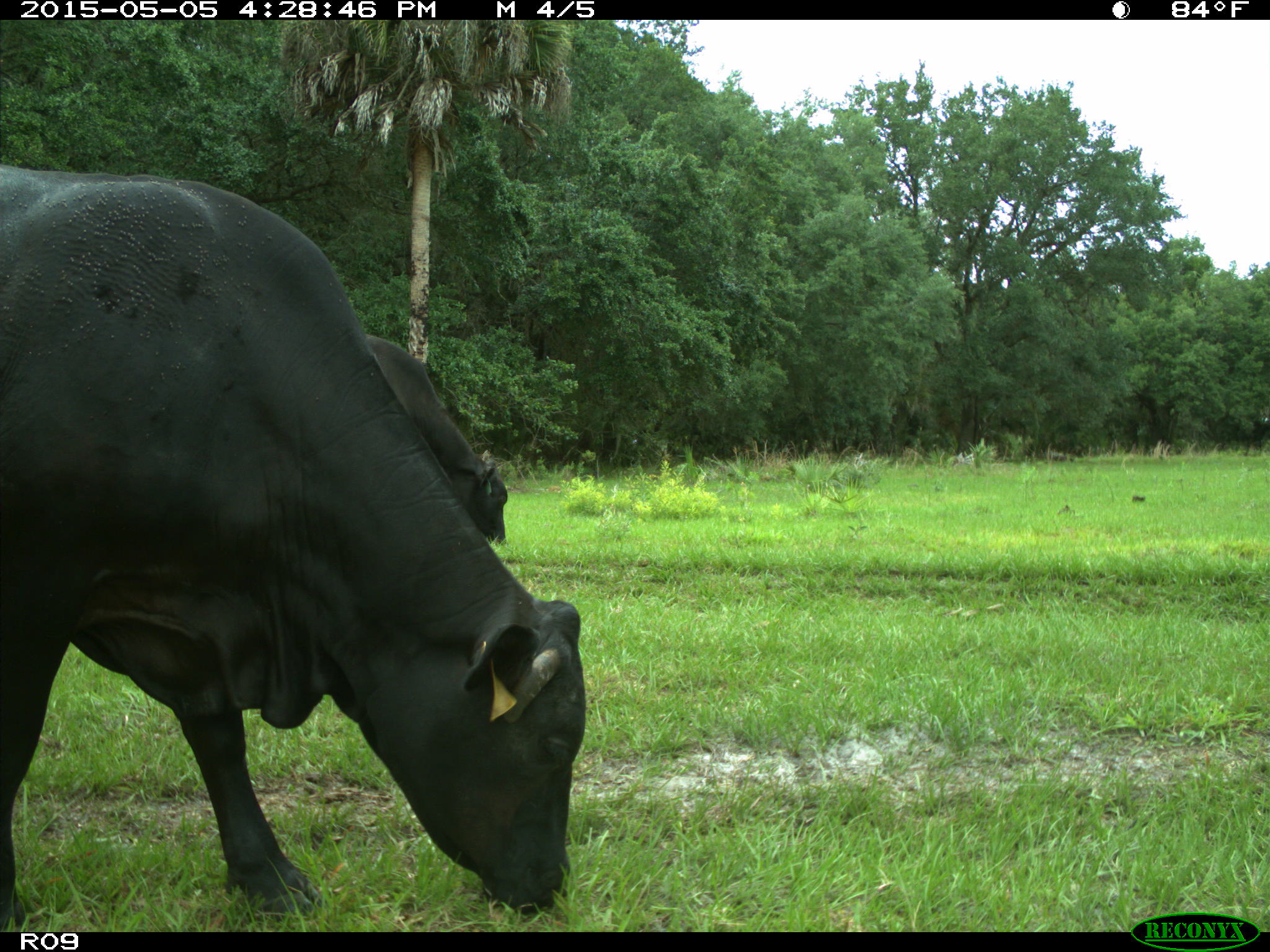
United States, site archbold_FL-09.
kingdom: Animalia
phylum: Chordata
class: Mammalia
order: Artiodactyla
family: Bovidae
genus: Bos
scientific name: Bos taurus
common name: domestic cow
Bos taurus (domestic cow).